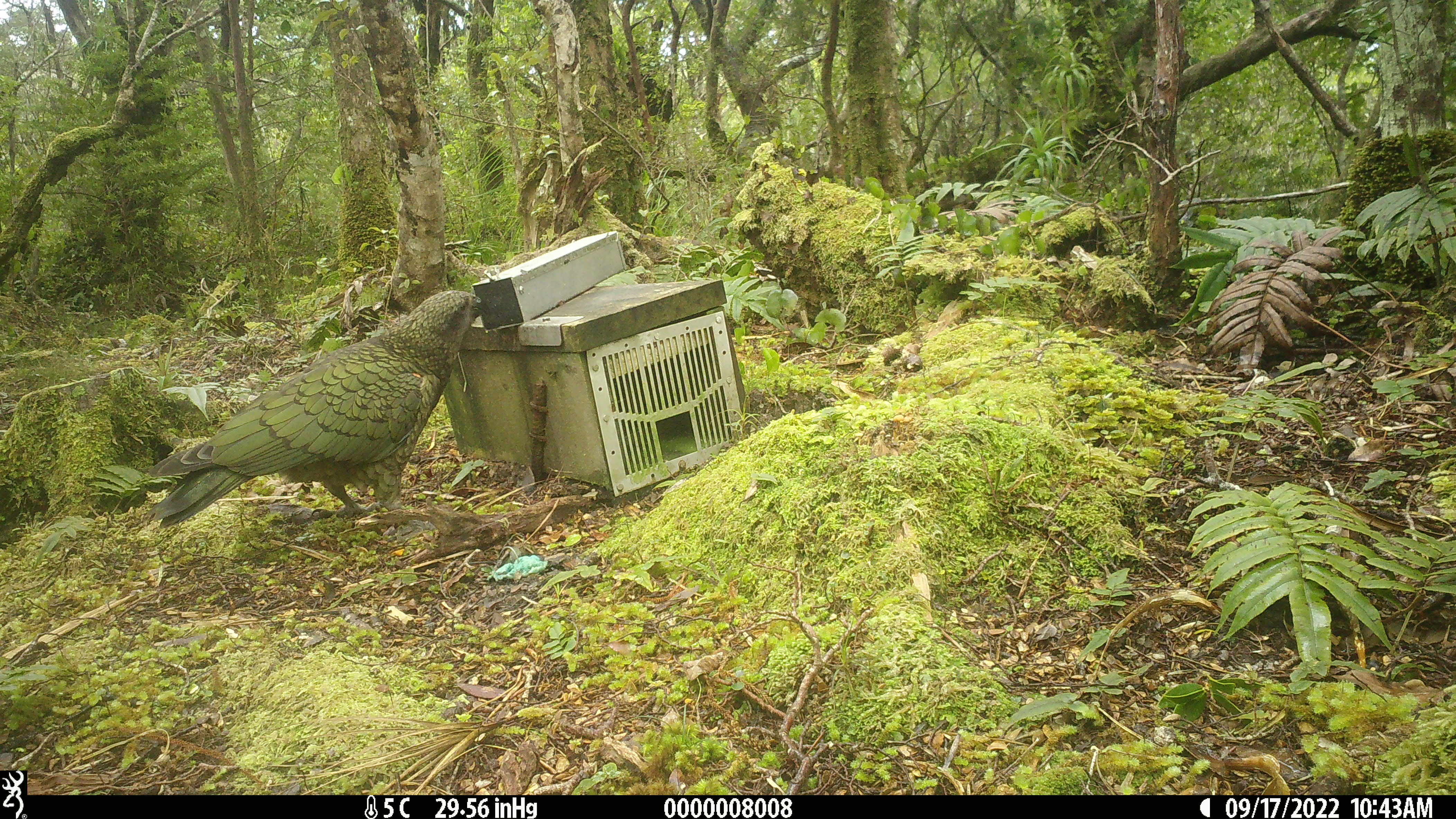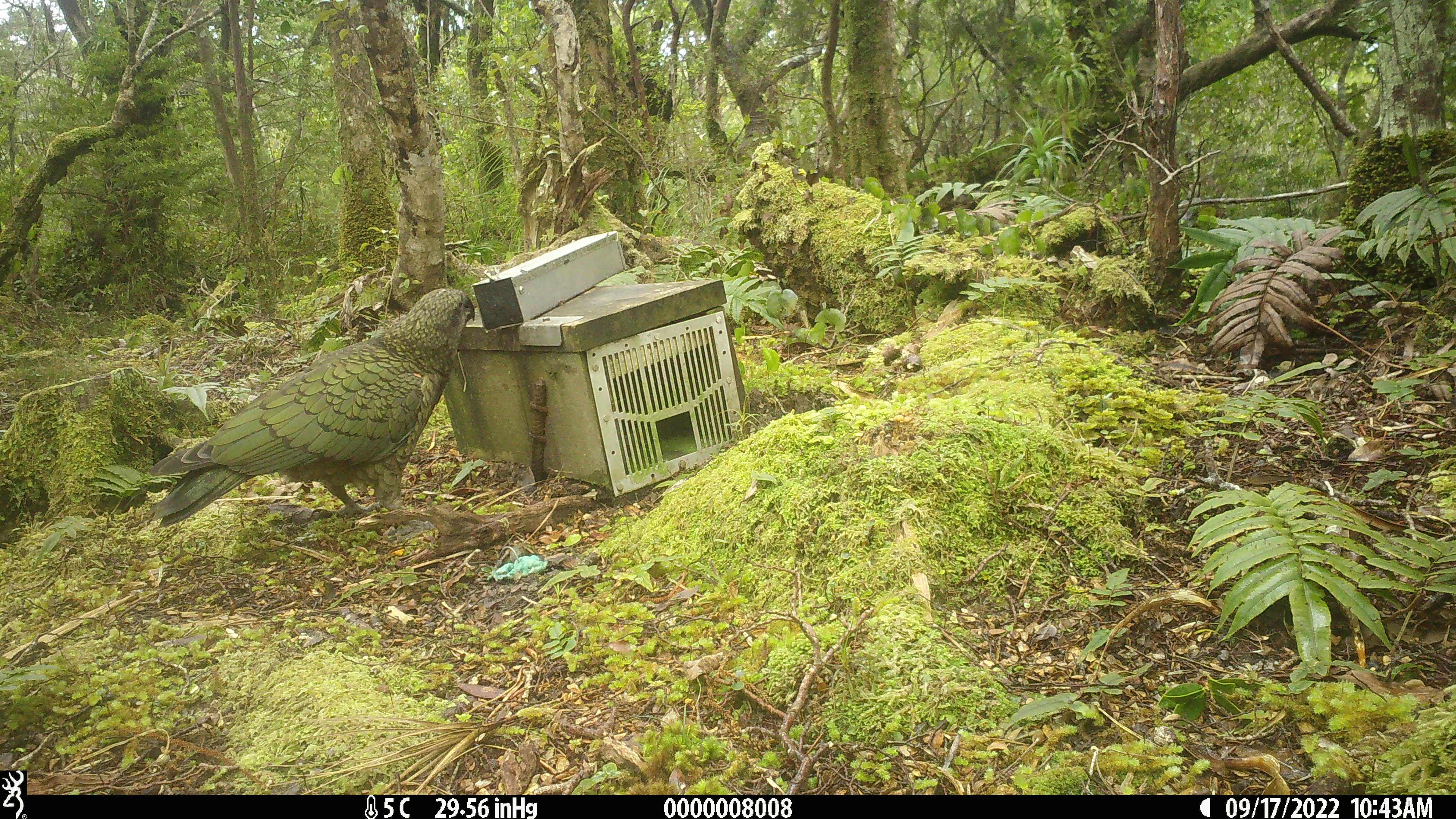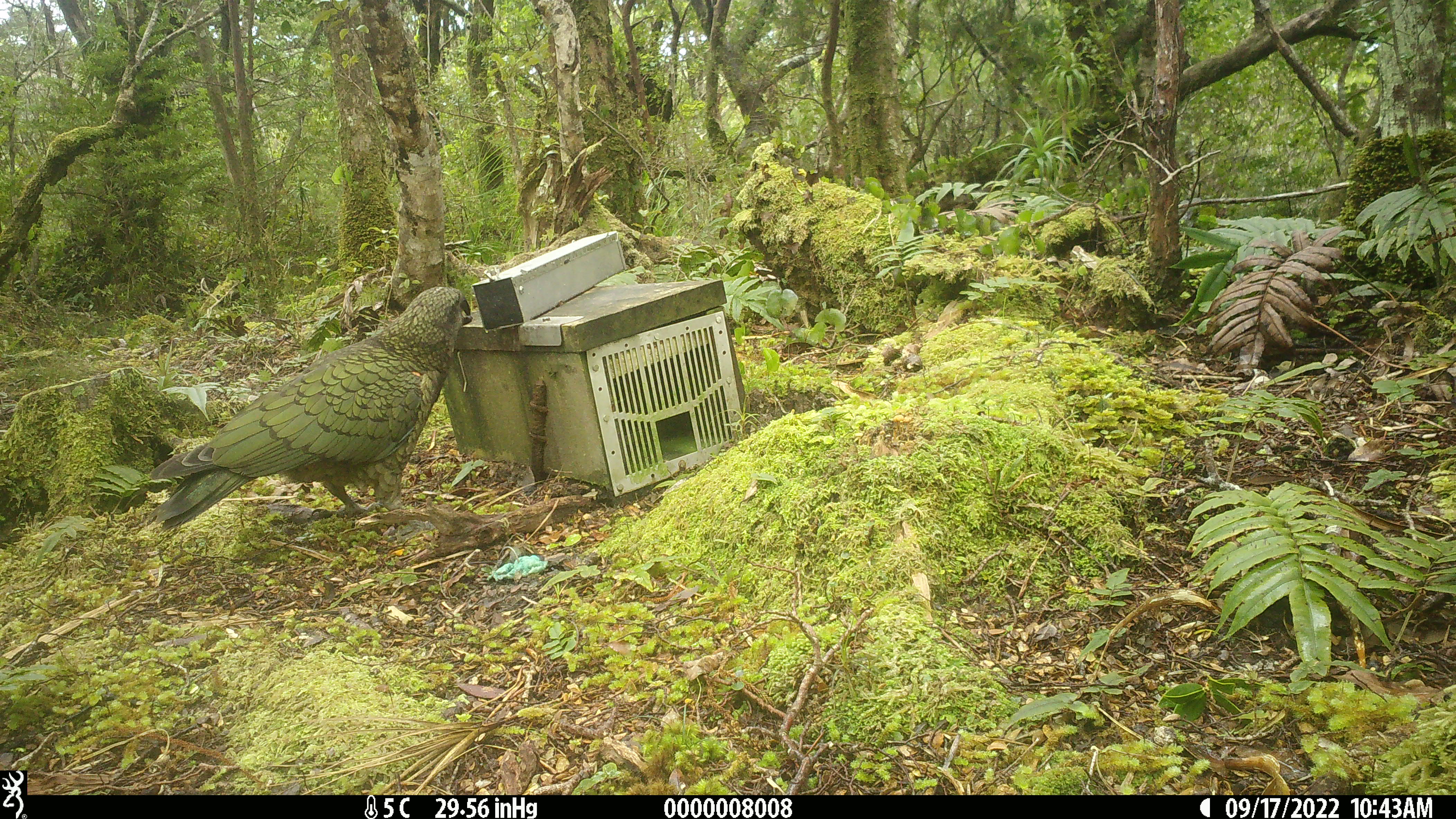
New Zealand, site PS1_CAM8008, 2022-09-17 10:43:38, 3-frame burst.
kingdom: Animalia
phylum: Chordata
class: Aves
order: Psittaciformes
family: Strigopidae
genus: Nestor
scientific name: Nestor notabilis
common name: kea